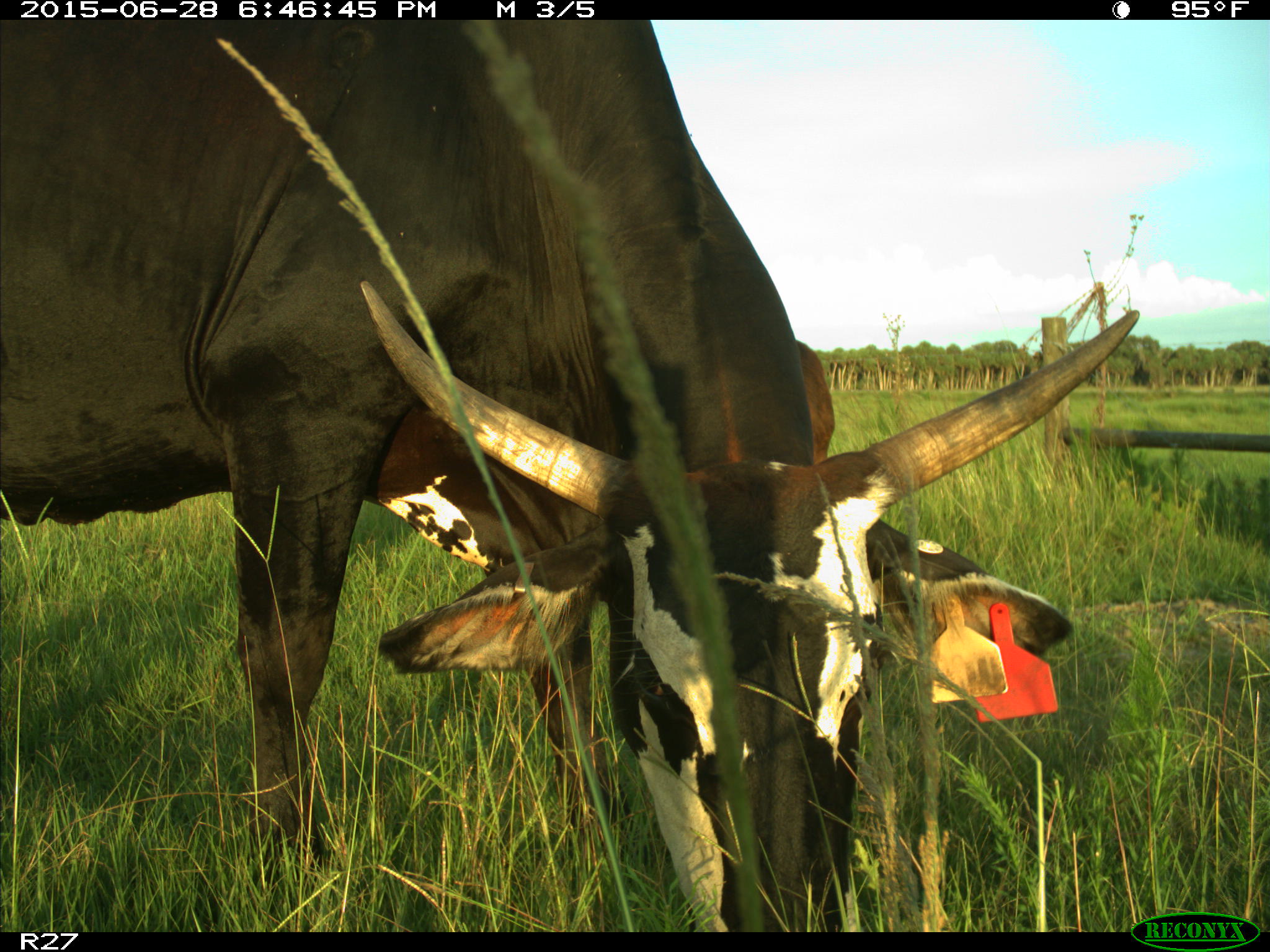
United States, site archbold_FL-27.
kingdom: Animalia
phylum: Chordata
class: Mammalia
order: Artiodactyla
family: Bovidae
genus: Bos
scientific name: Bos taurus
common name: domestic cow